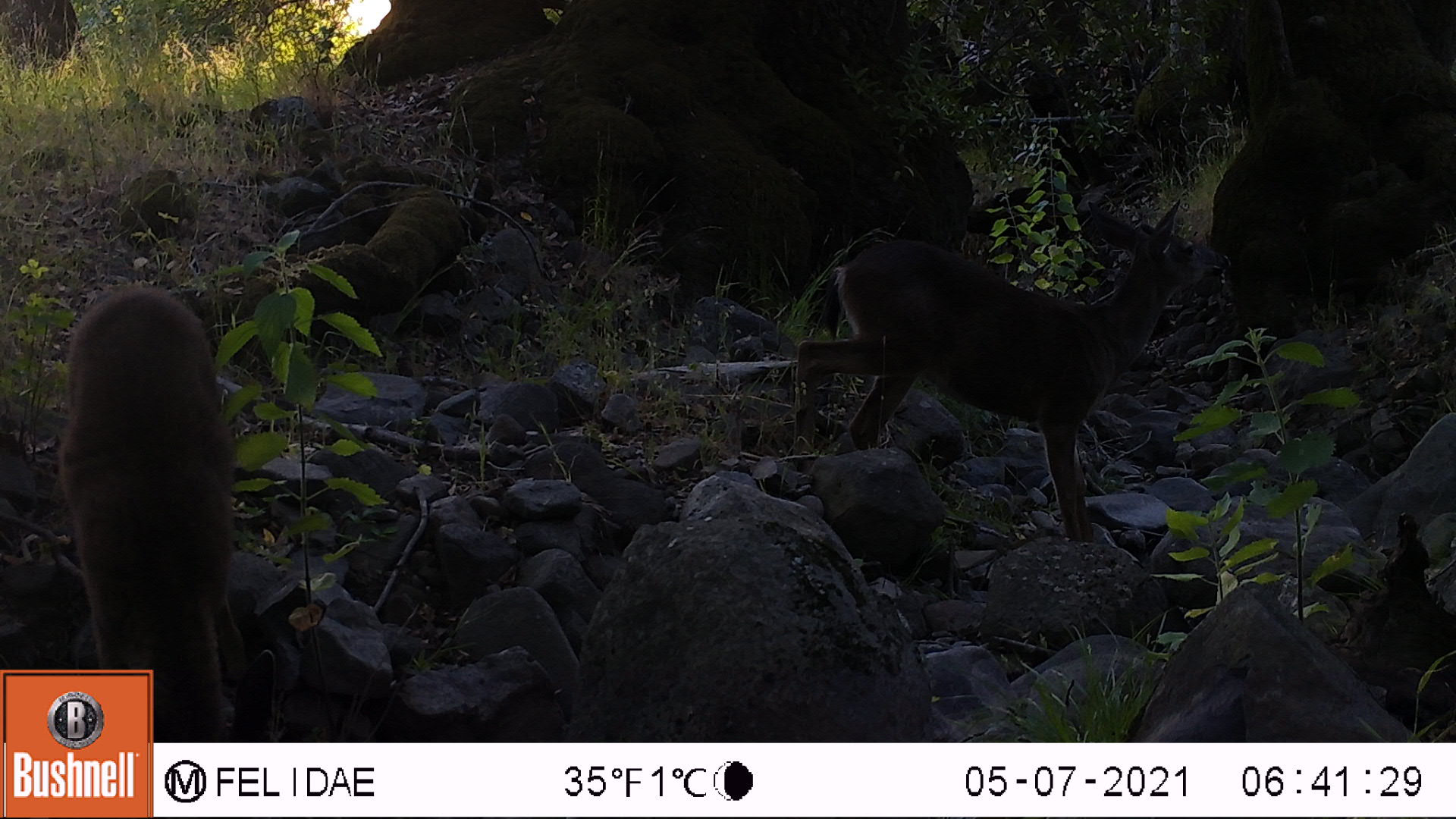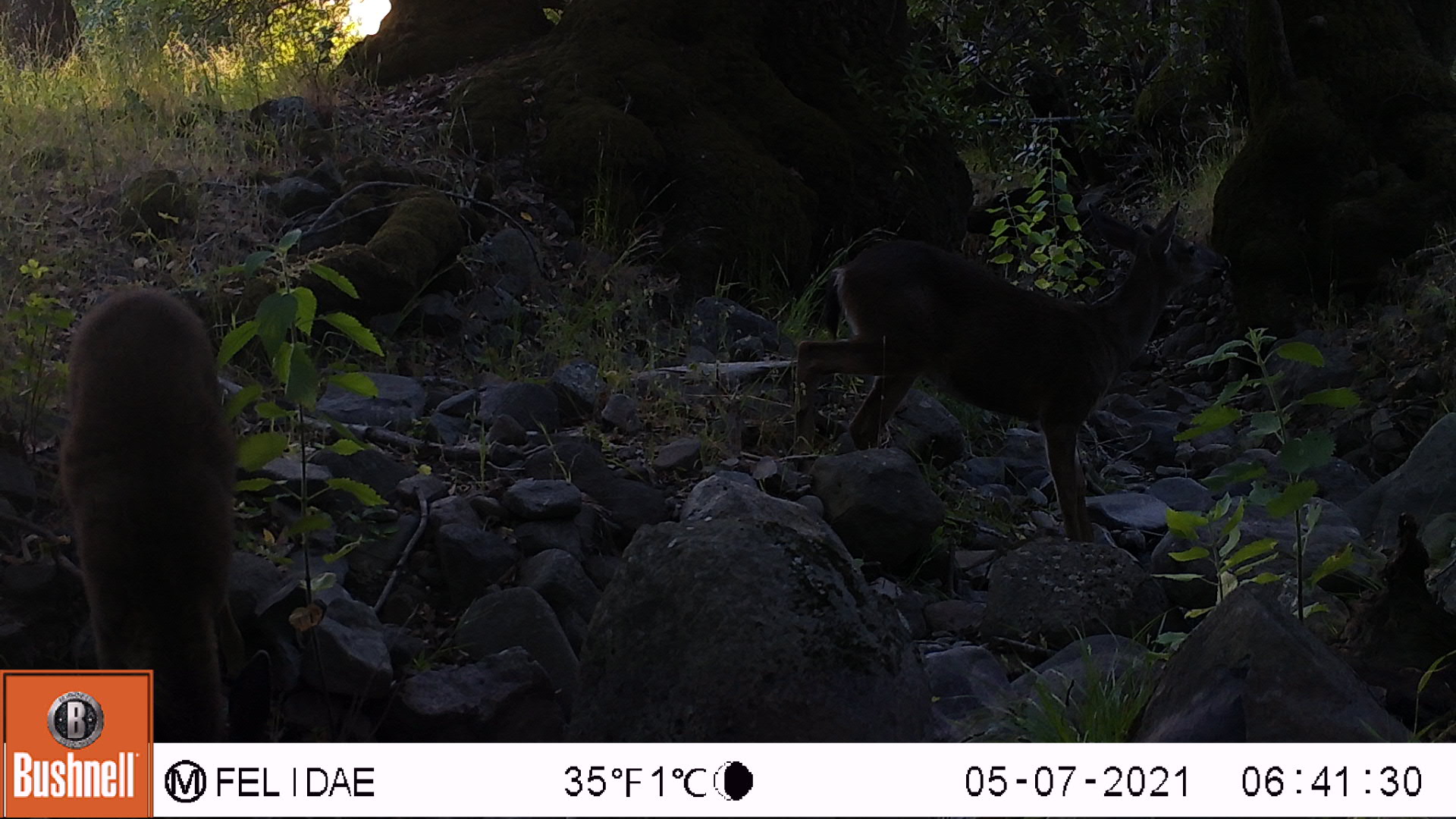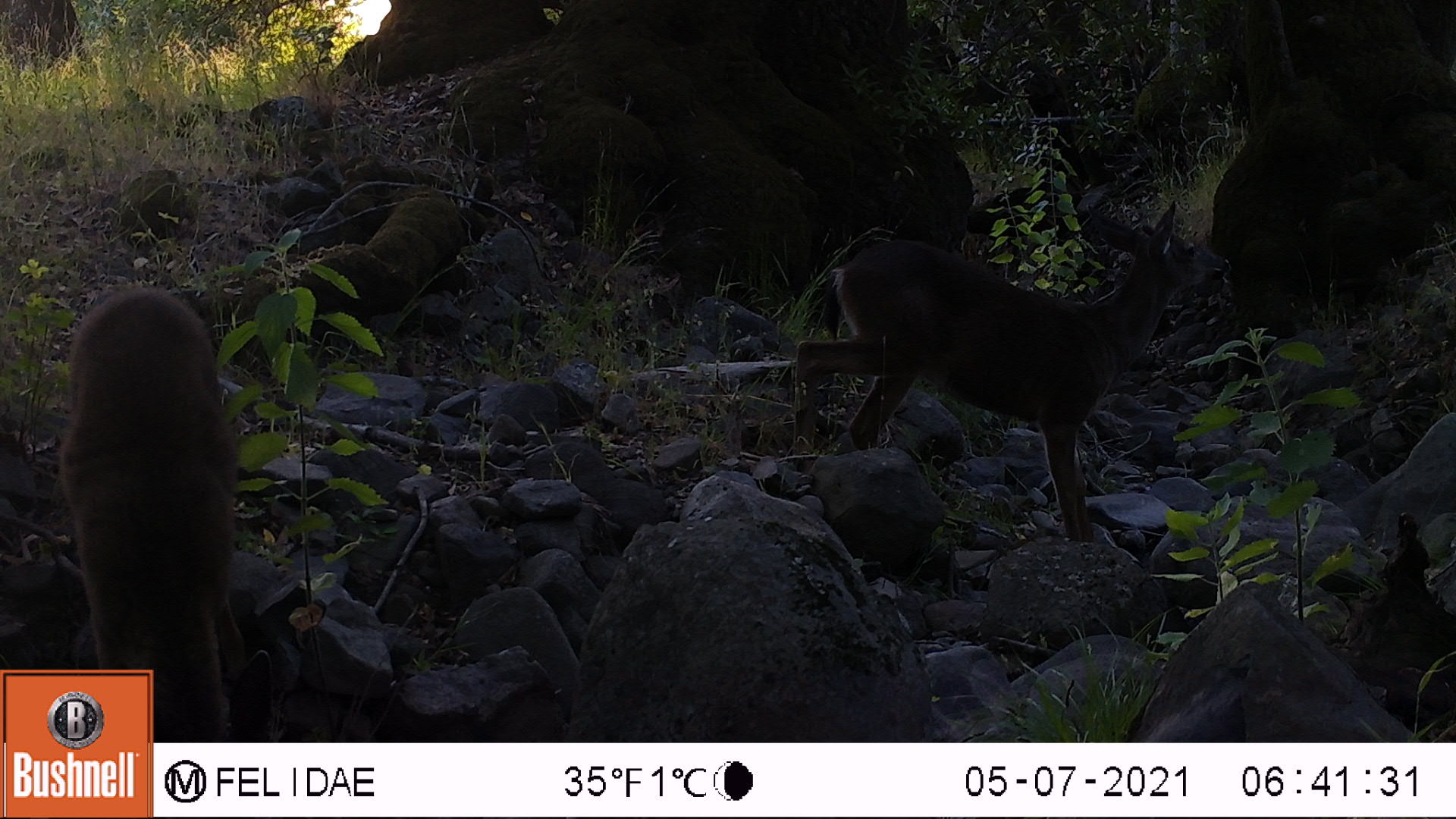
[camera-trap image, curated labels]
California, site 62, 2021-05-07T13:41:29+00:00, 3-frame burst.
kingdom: Animalia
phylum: Chordata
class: Mammalia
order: Artiodactyla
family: Cervidae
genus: Odocoileus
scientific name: Odocoileus hemionus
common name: mule deer